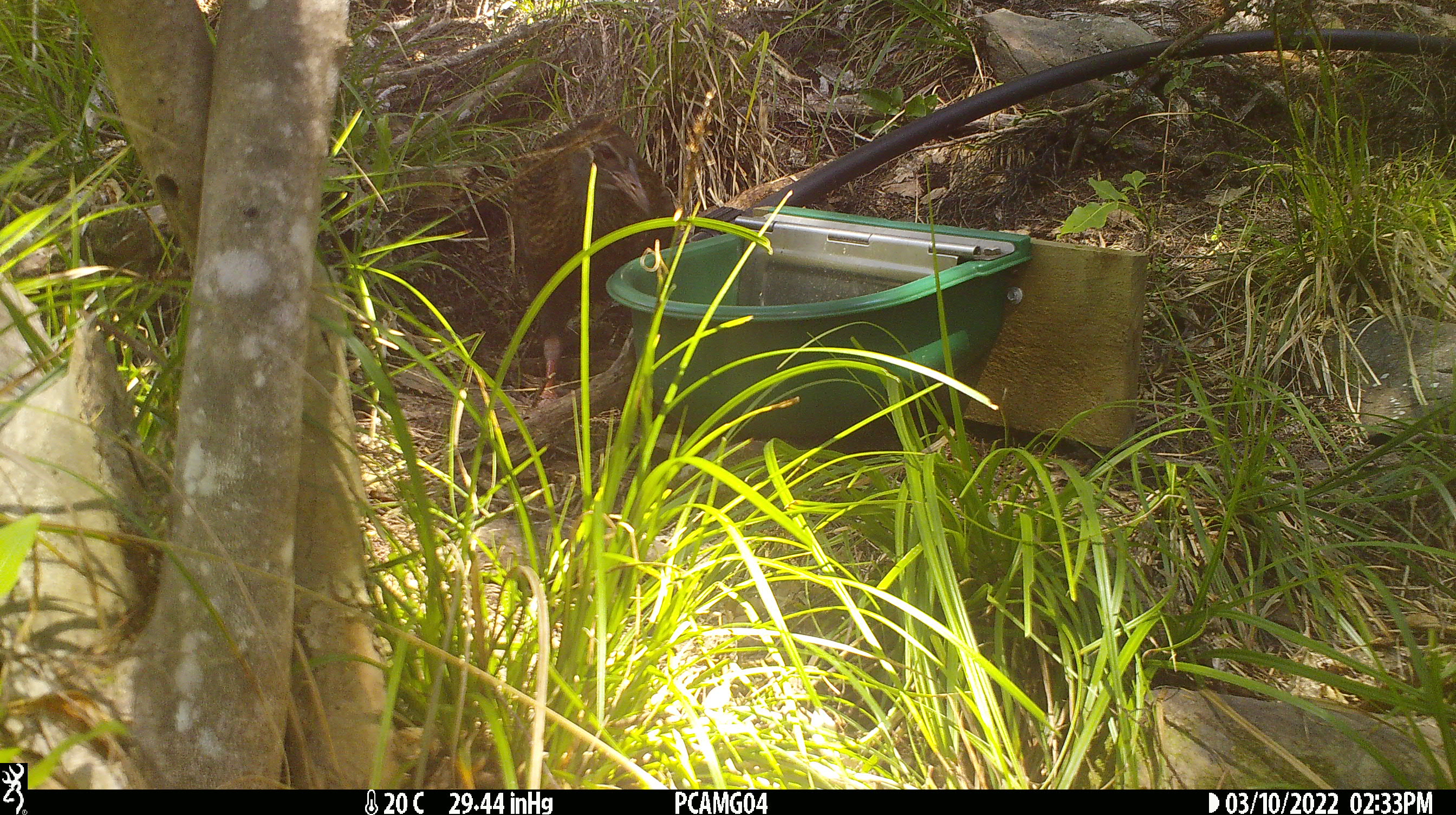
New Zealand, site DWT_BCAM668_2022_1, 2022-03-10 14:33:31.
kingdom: Animalia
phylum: Chordata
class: Aves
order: Gruiformes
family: Rallidae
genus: Gallirallus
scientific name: Gallirallus australis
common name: weka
Weka (Gallirallus australis).